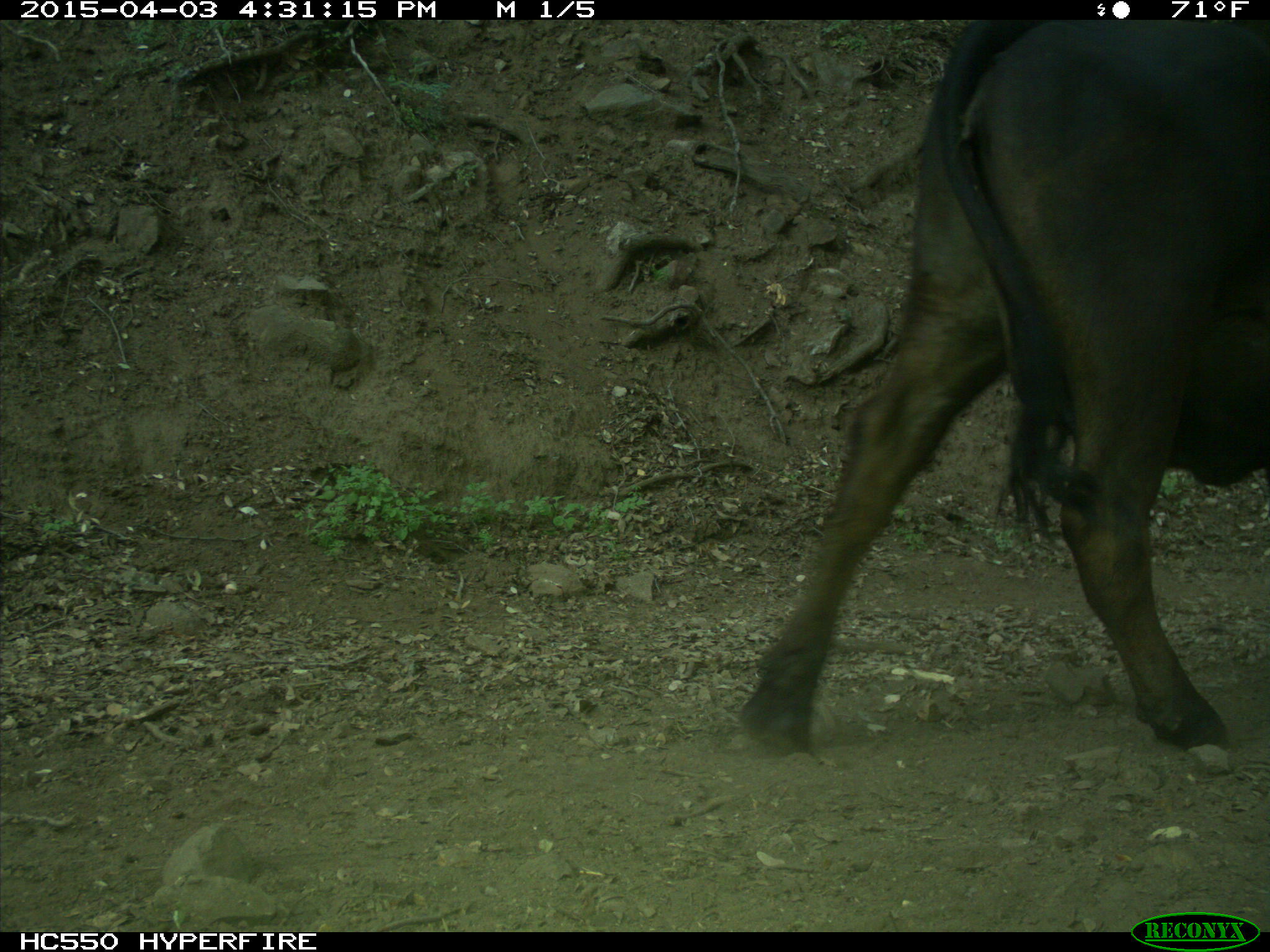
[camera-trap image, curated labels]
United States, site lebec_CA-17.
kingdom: Animalia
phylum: Chordata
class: Mammalia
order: Artiodactyla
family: Bovidae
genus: Bos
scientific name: Bos taurus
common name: domestic cow